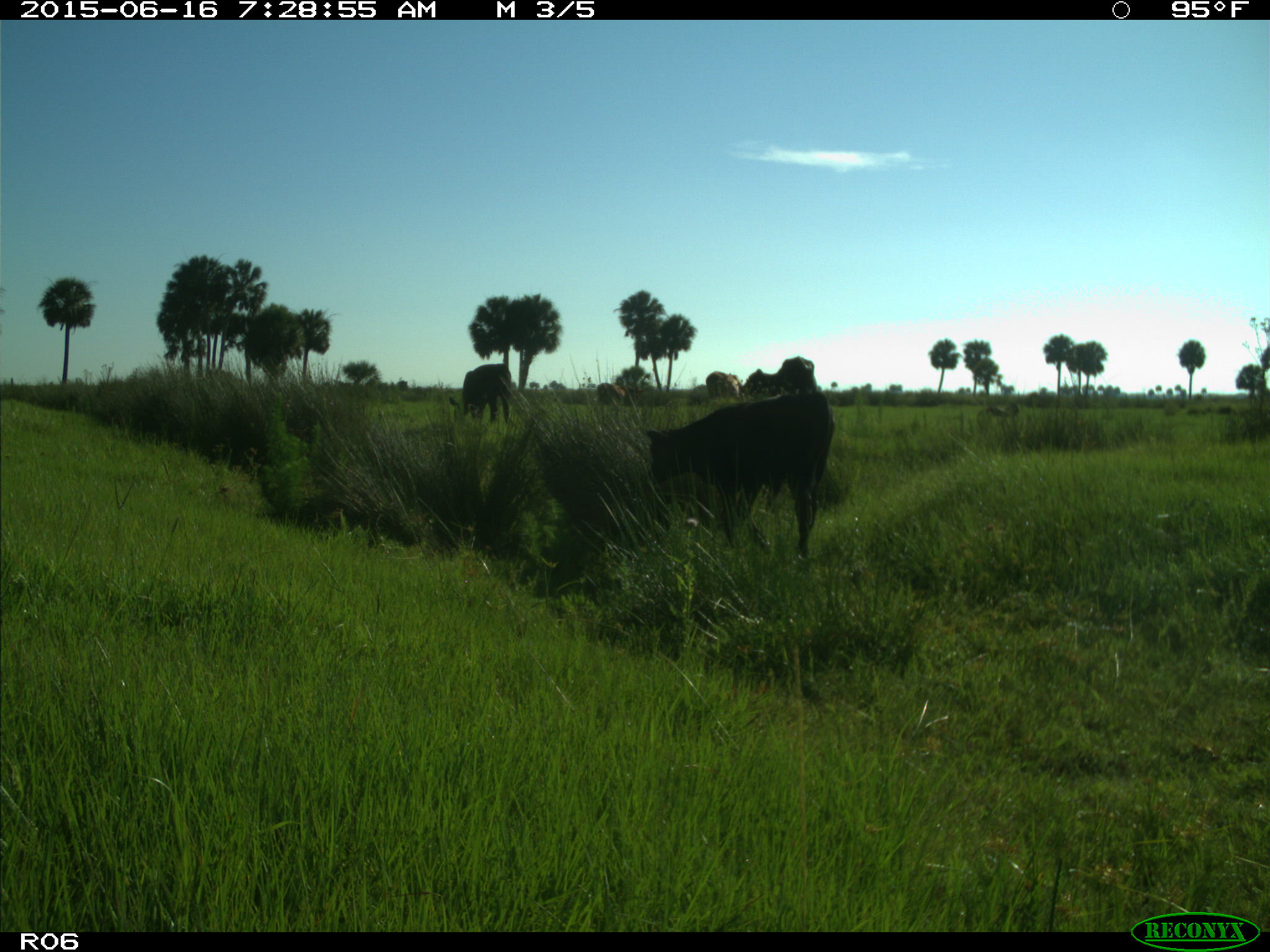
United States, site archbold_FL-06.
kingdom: Animalia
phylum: Chordata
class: Mammalia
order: Artiodactyla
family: Bovidae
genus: Bos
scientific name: Bos taurus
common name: domestic cow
Bos taurus (domestic cow).